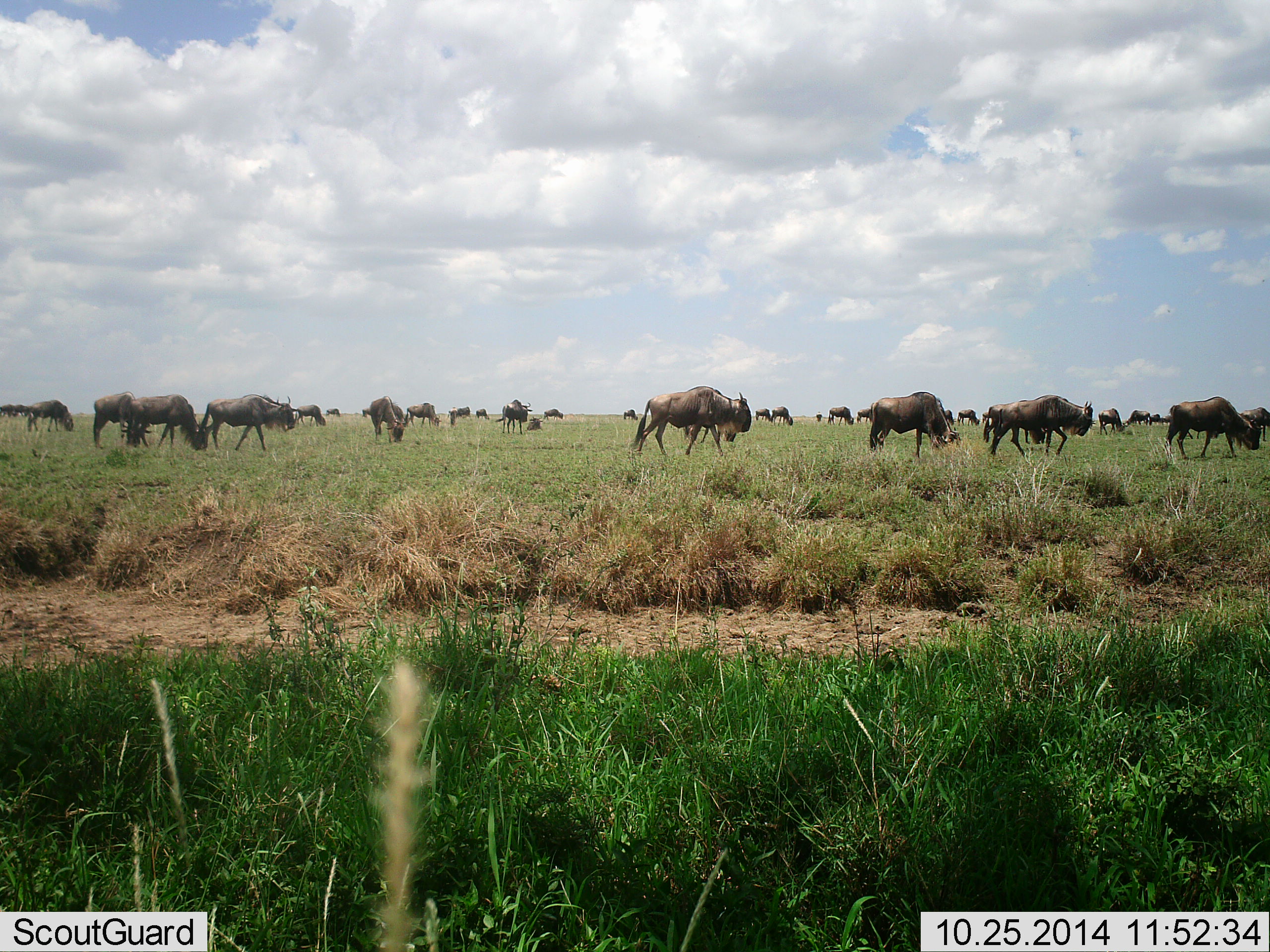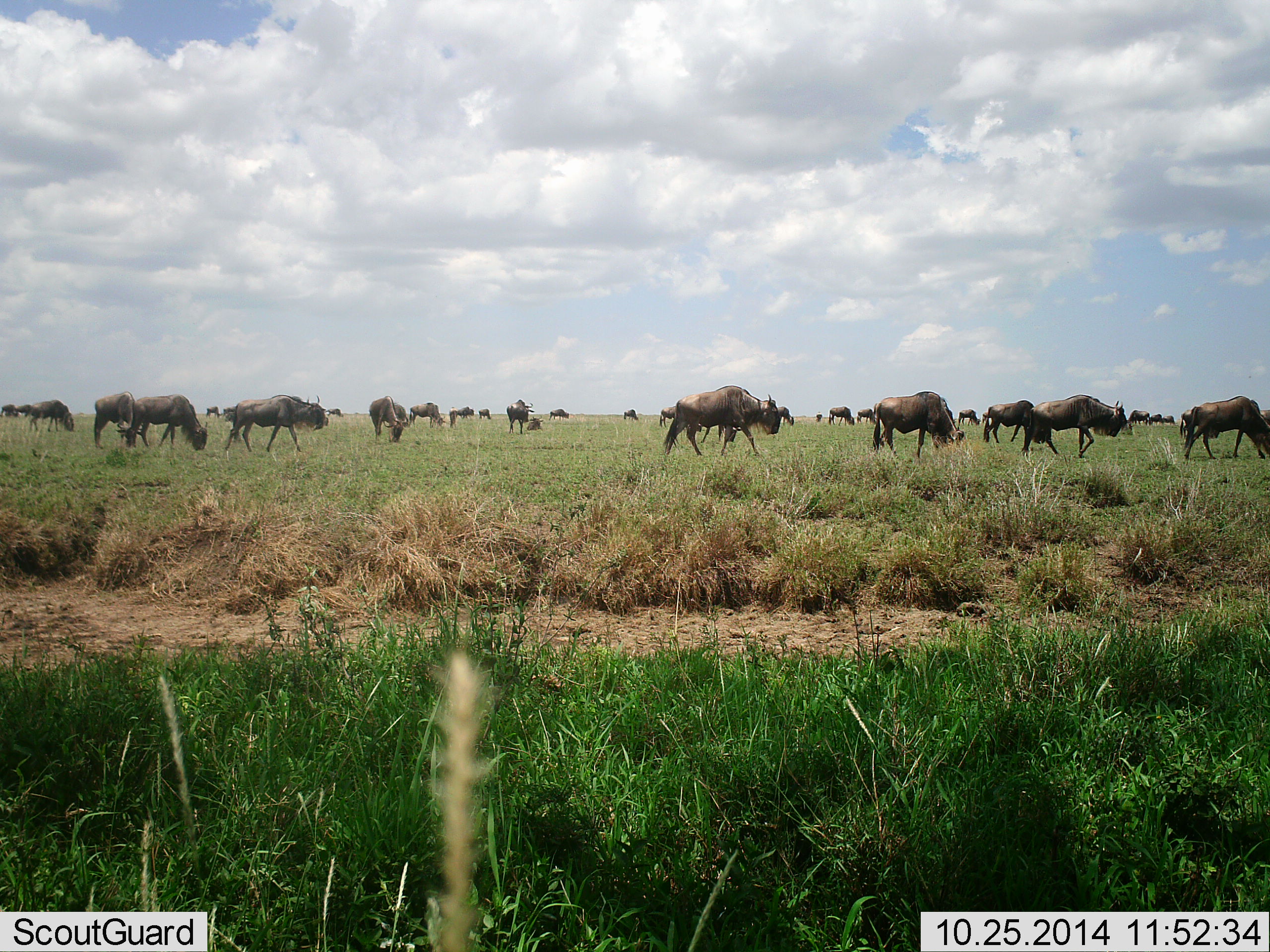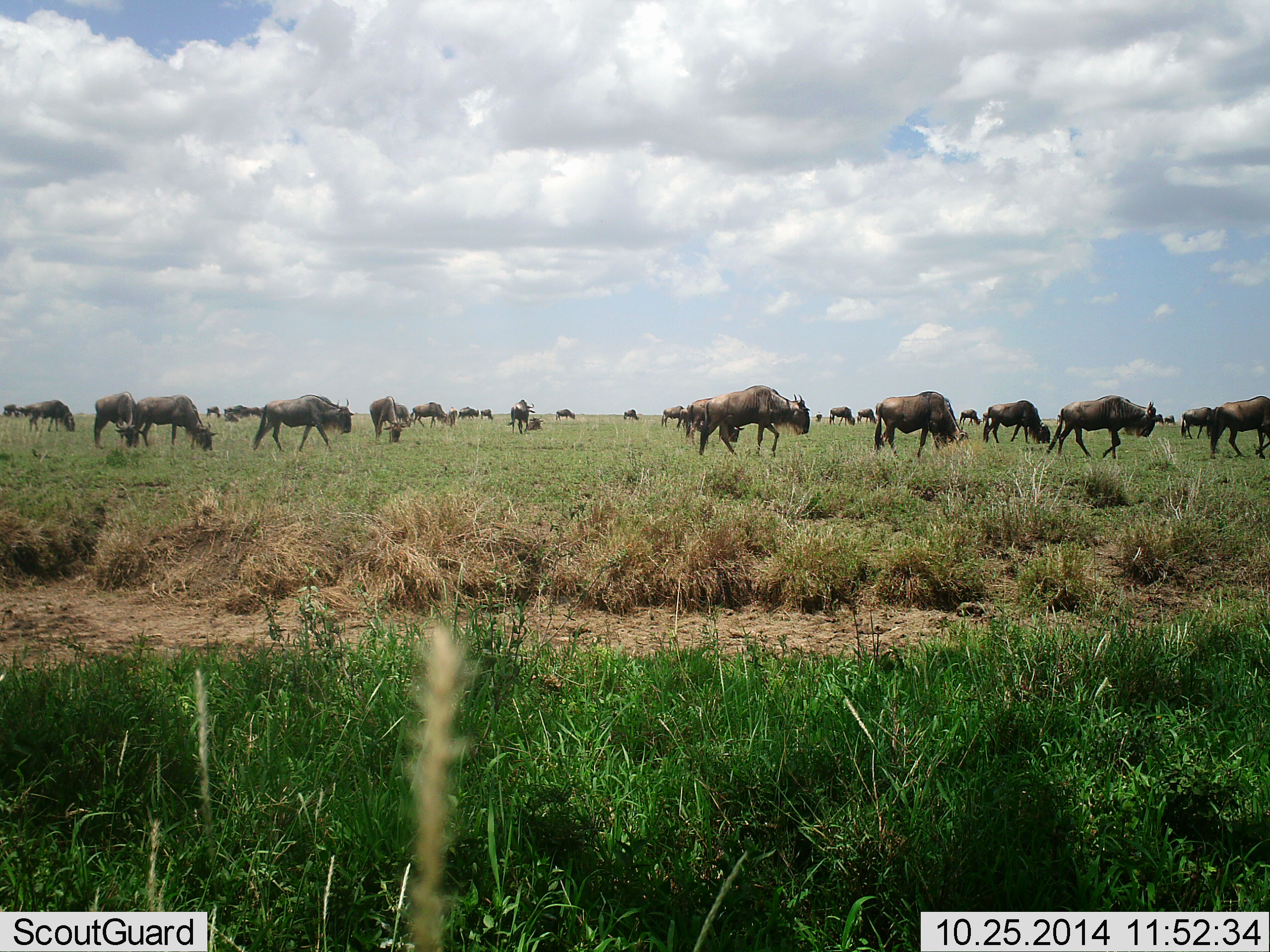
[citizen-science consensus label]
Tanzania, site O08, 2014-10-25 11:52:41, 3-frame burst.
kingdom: Animalia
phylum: Chordata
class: Mammalia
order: Artiodactyla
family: Bovidae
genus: Connochaetes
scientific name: Connochaetes taurinus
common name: blue wildebeest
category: wildebeest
Wildebeest (blue wildebeest) (Connochaetes taurinus), count 11-50. Behavior (volunteer vote fractions): standing 50%, resting 10%, moving 90%, interacting 10%. Young present (vote fraction): 0%. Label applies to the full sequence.